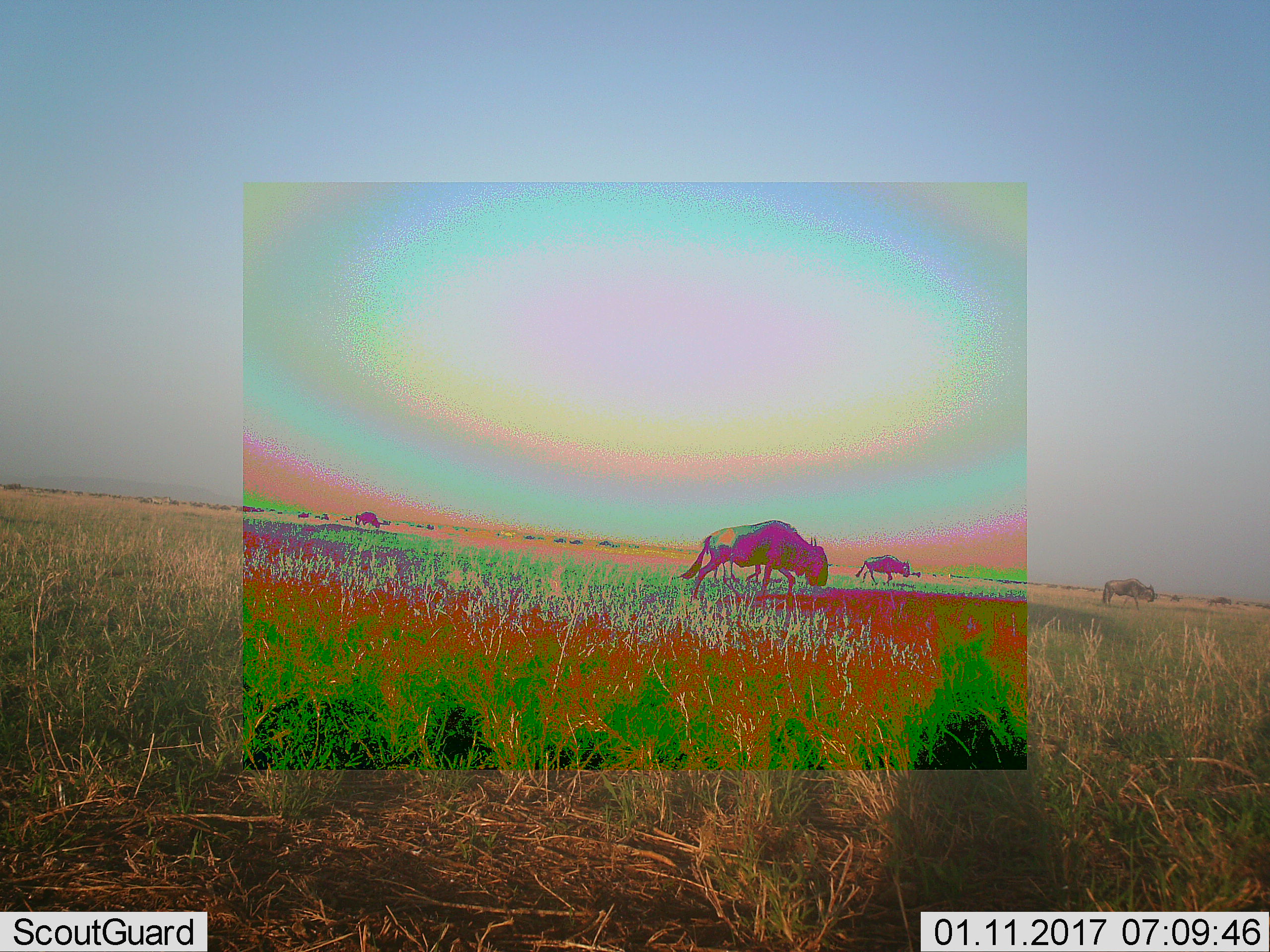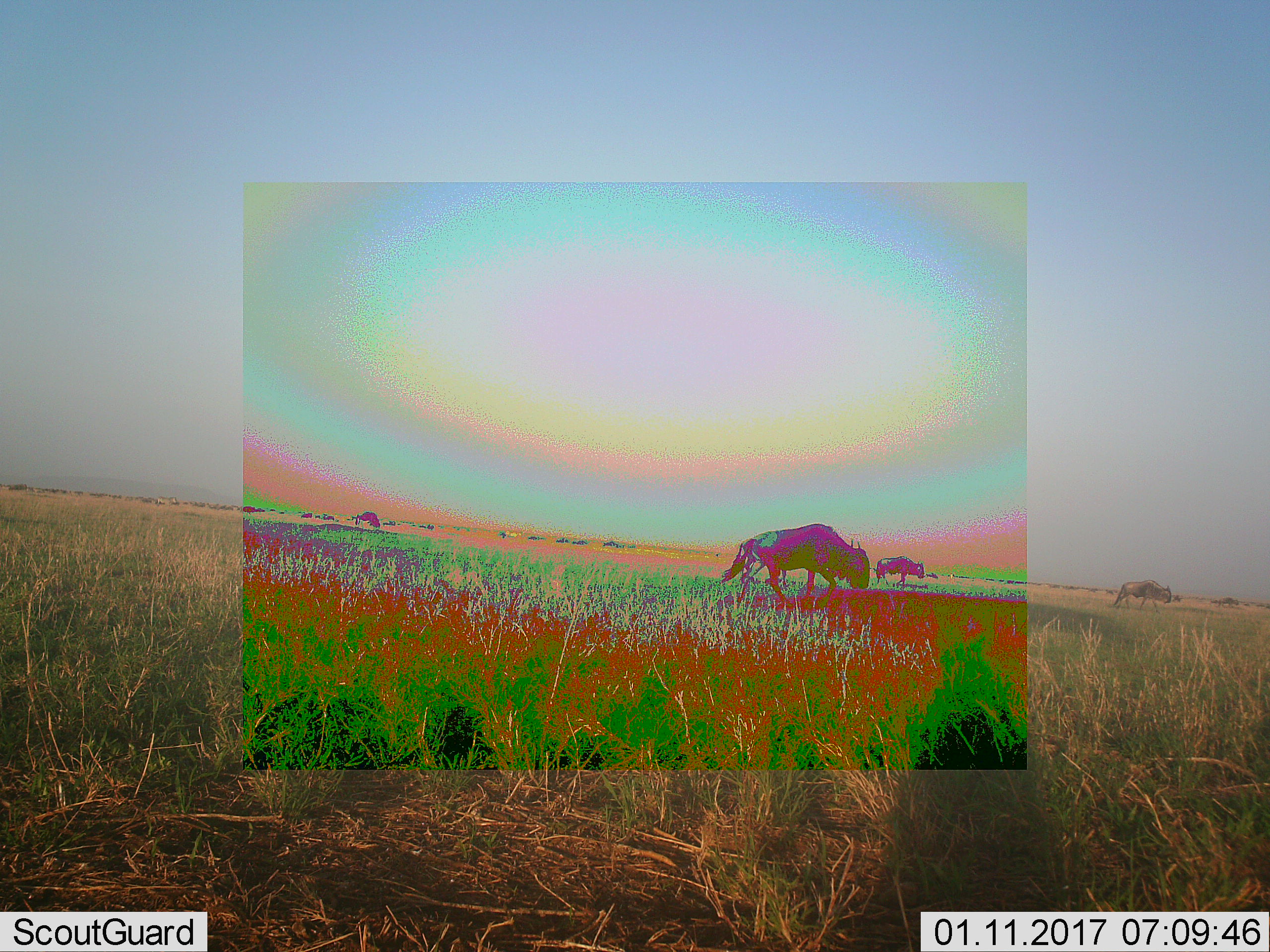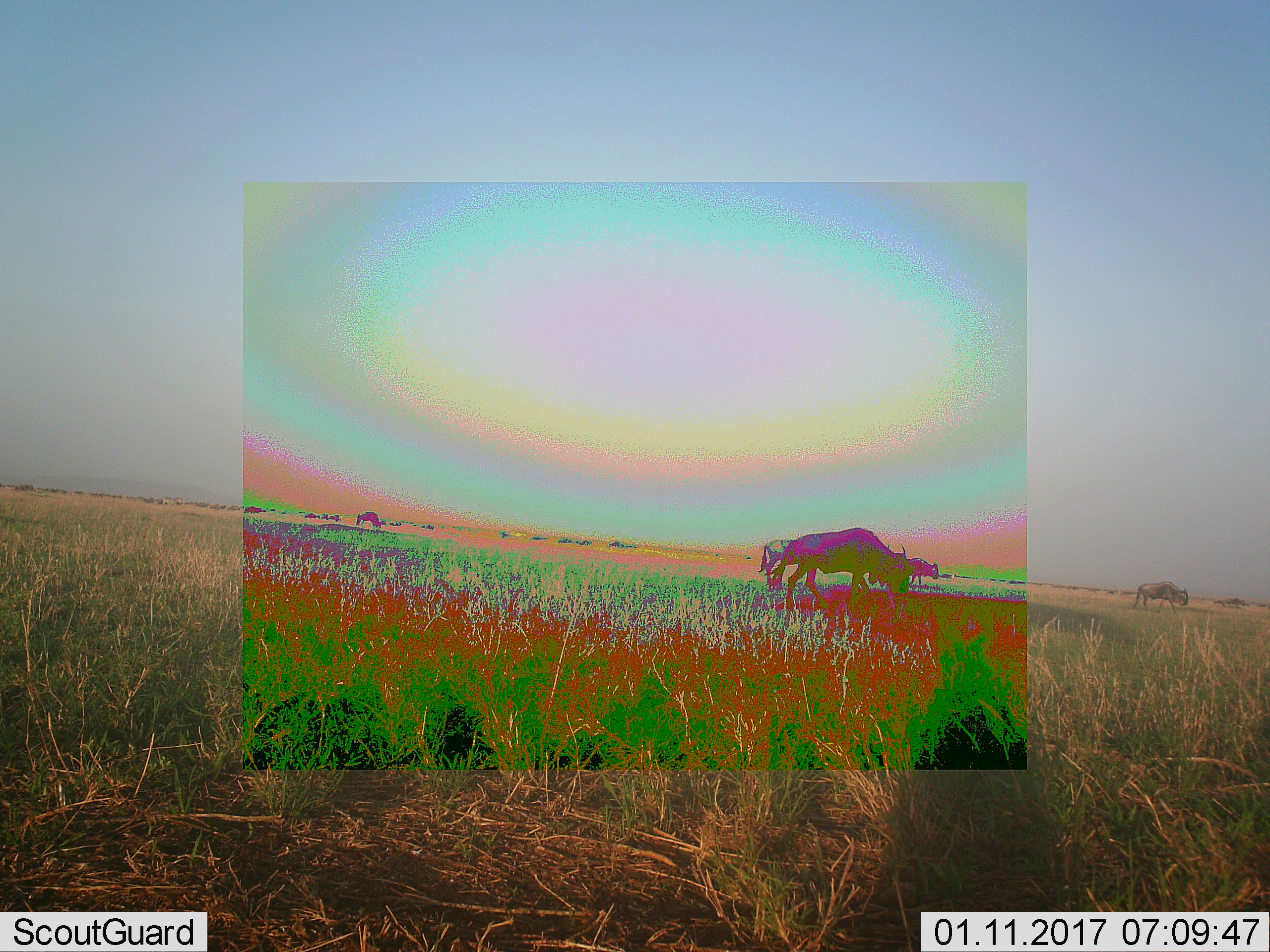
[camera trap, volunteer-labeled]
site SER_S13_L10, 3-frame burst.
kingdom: Animalia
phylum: Chordata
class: Mammalia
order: Artiodactyla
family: Bovidae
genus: Connochaetes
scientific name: Connochaetes taurinus taurinus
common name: blue wildebeest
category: wildebeestblue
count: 11-50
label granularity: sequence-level